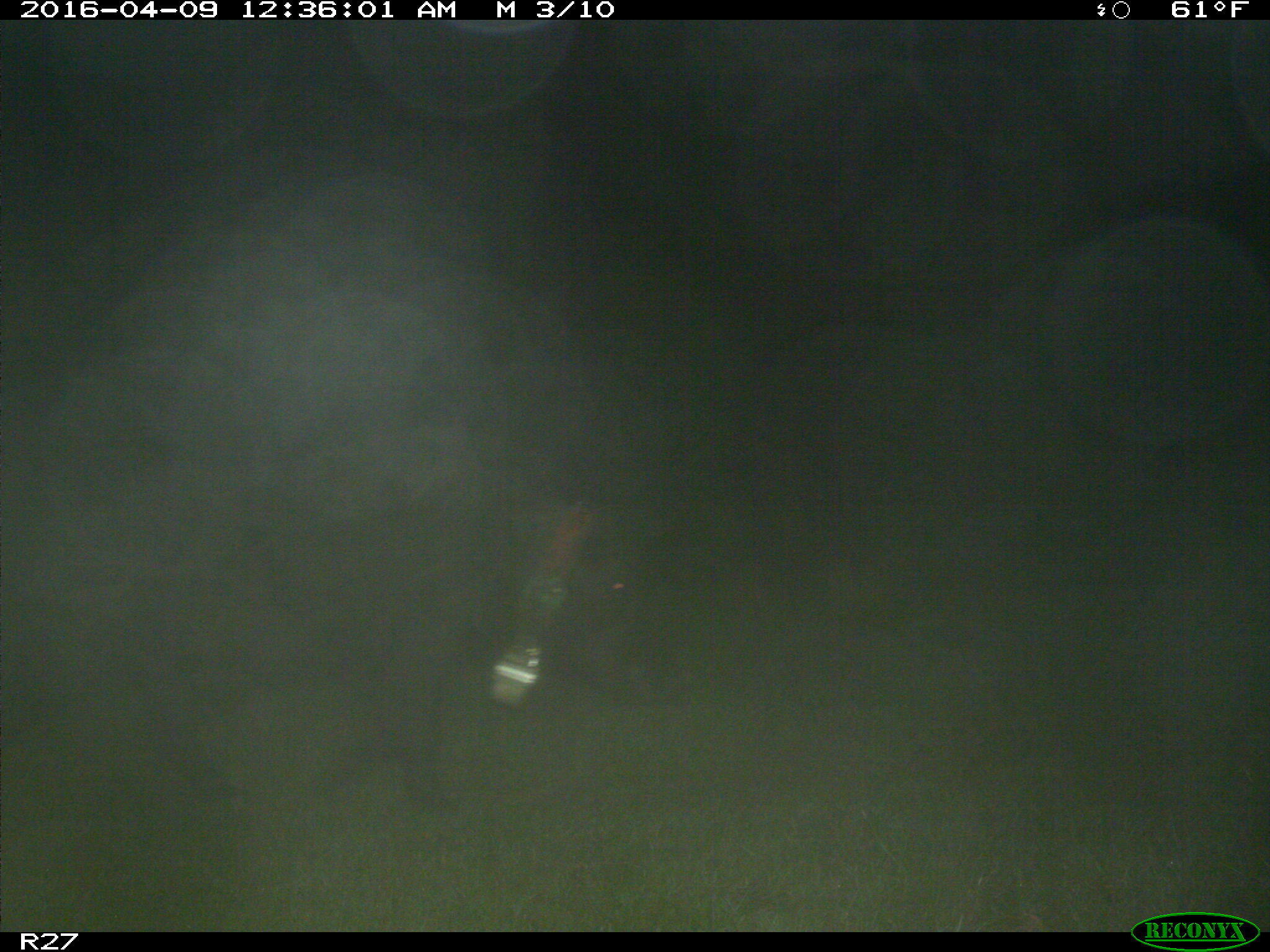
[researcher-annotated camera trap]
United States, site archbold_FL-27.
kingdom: Animalia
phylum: Chordata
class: Mammalia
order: Artiodactyla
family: Suidae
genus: Sus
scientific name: Sus scrofa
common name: wild boar